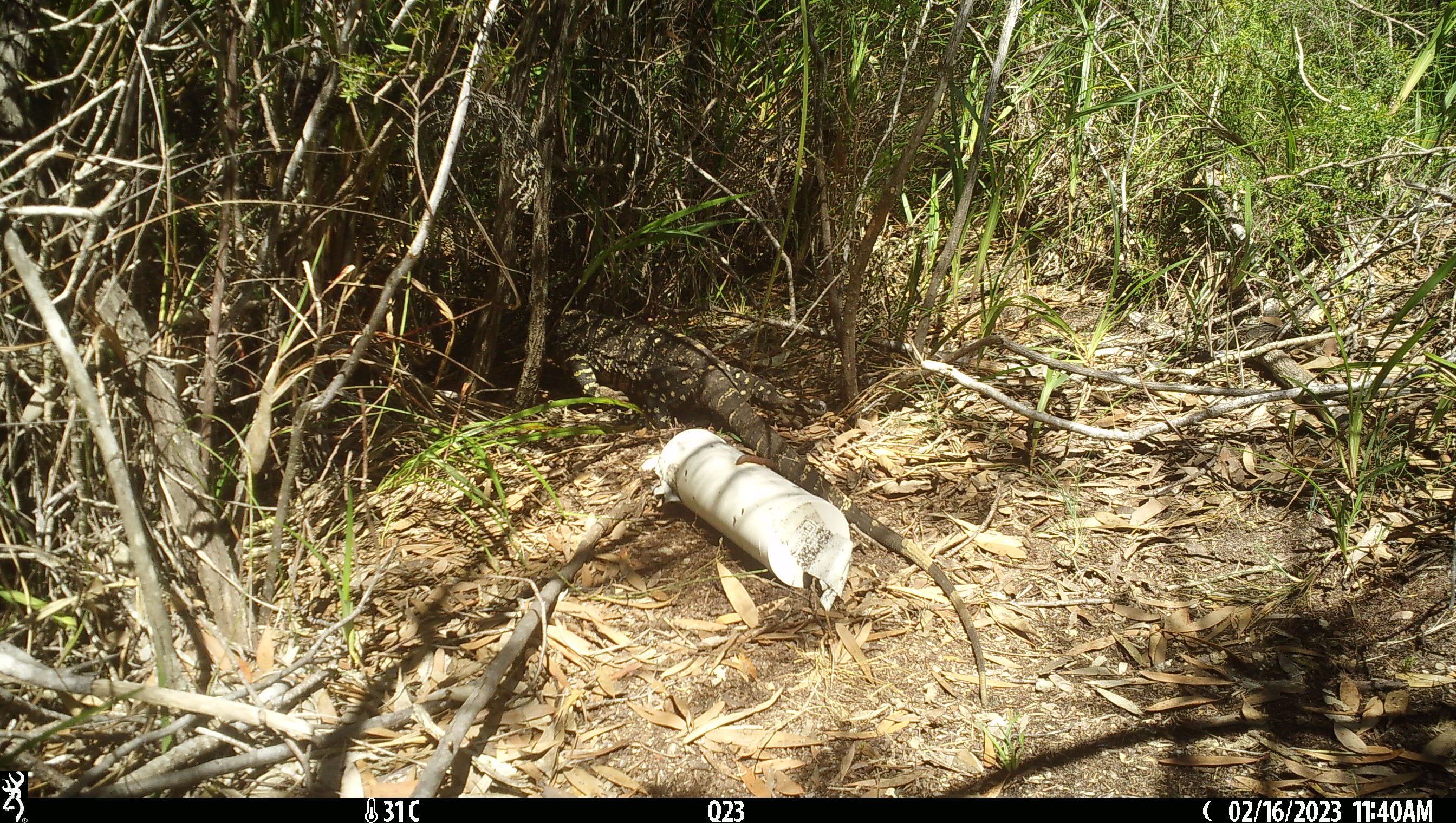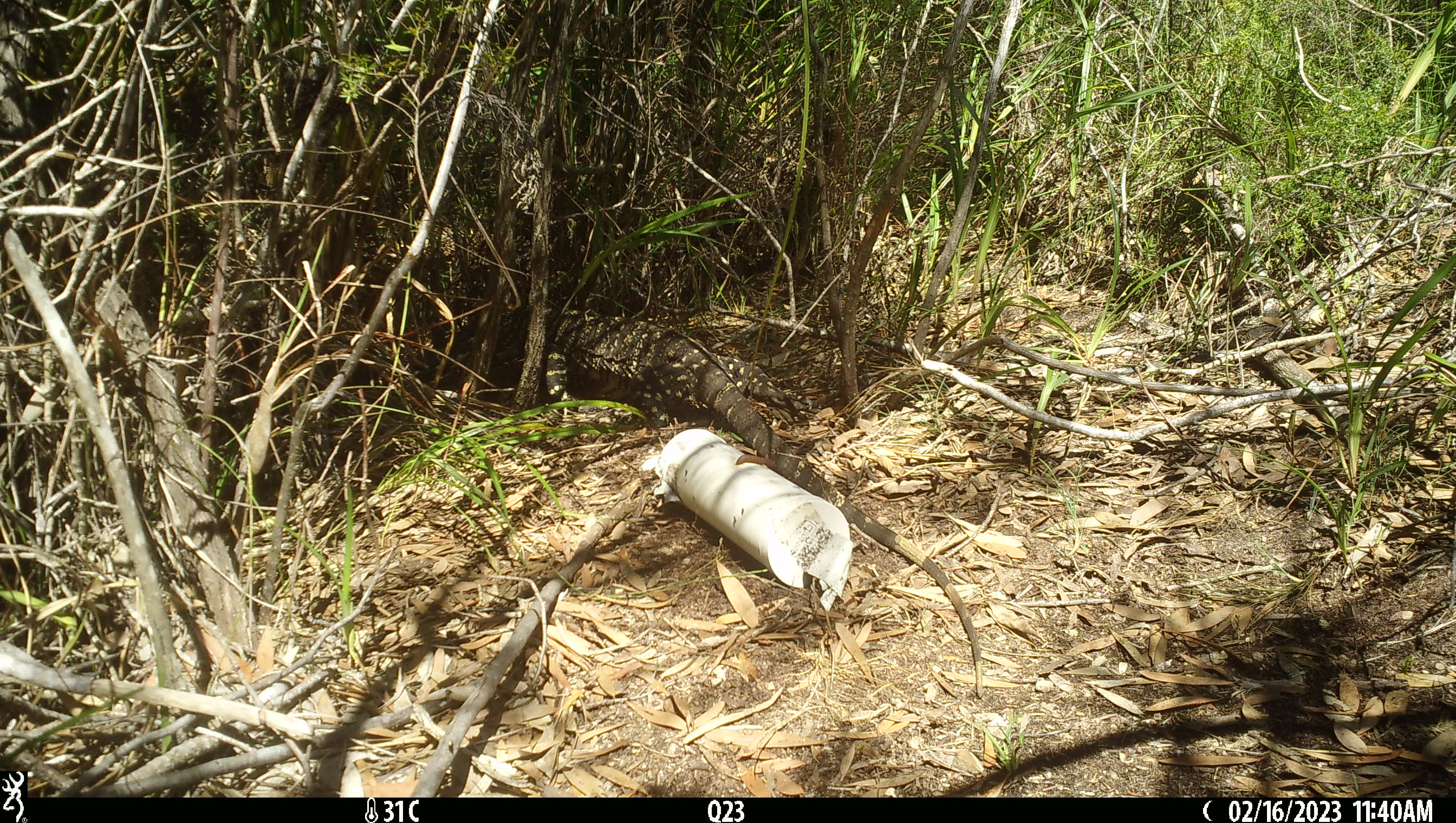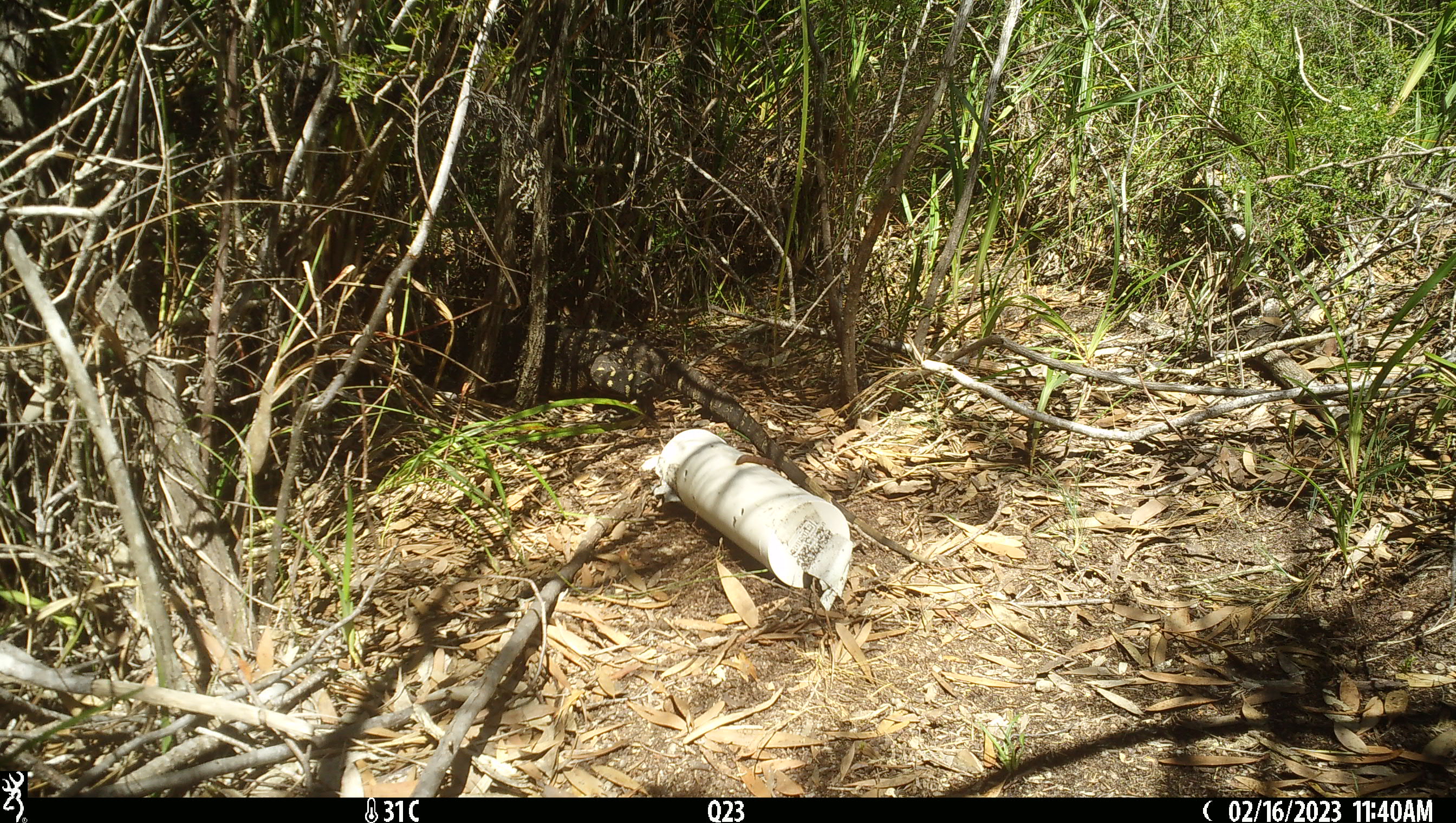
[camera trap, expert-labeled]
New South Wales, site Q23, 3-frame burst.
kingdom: Animalia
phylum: Chordata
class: Reptilia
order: Squamata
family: Varanidae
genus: Varanus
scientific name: Varanus varius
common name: lace monitor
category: goanna